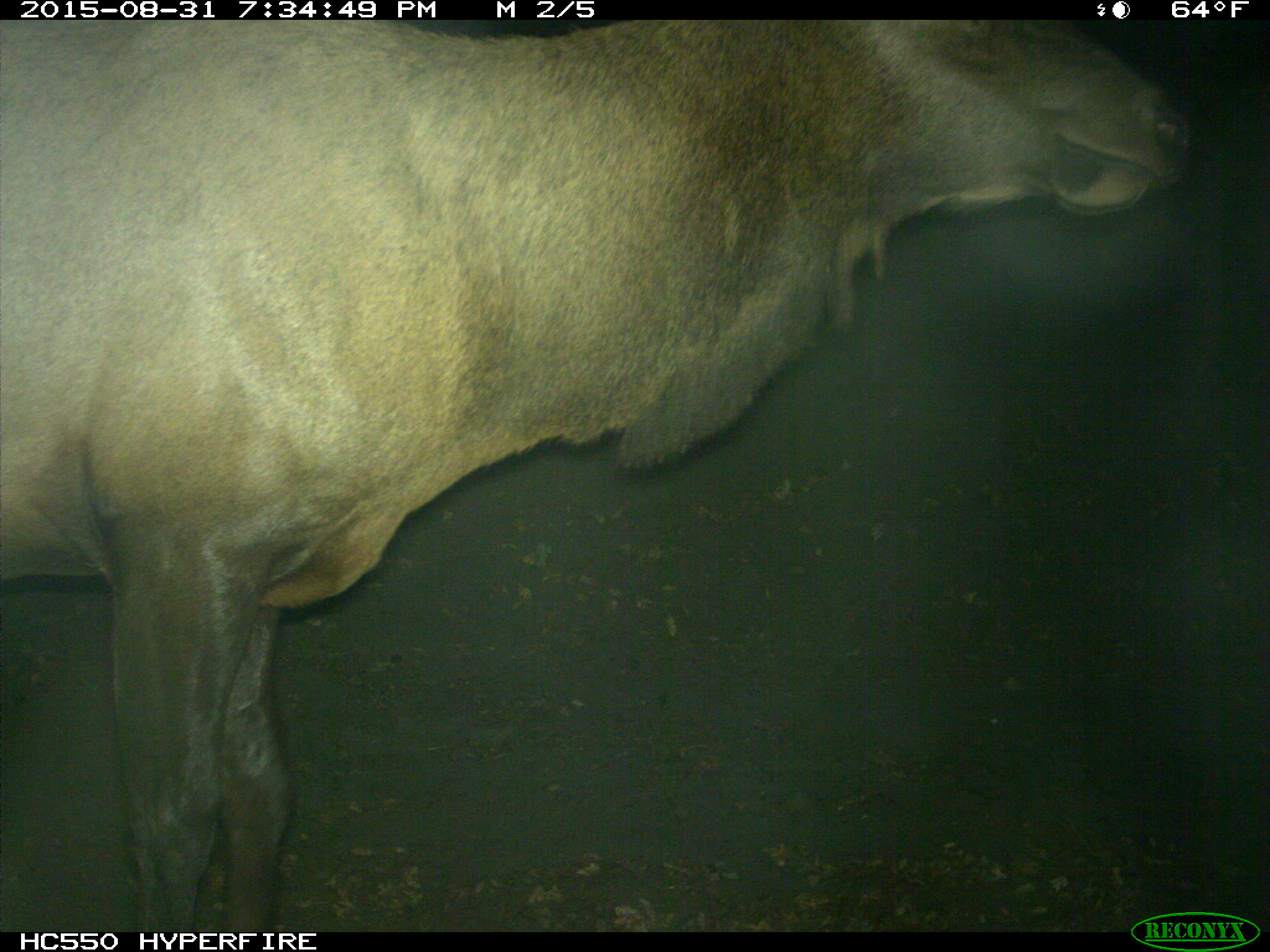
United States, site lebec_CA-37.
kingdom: Animalia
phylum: Chordata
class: Mammalia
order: Artiodactyla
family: Cervidae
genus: Cervus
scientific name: Cervus canadensis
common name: elk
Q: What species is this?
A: Cervus canadensis (elk).